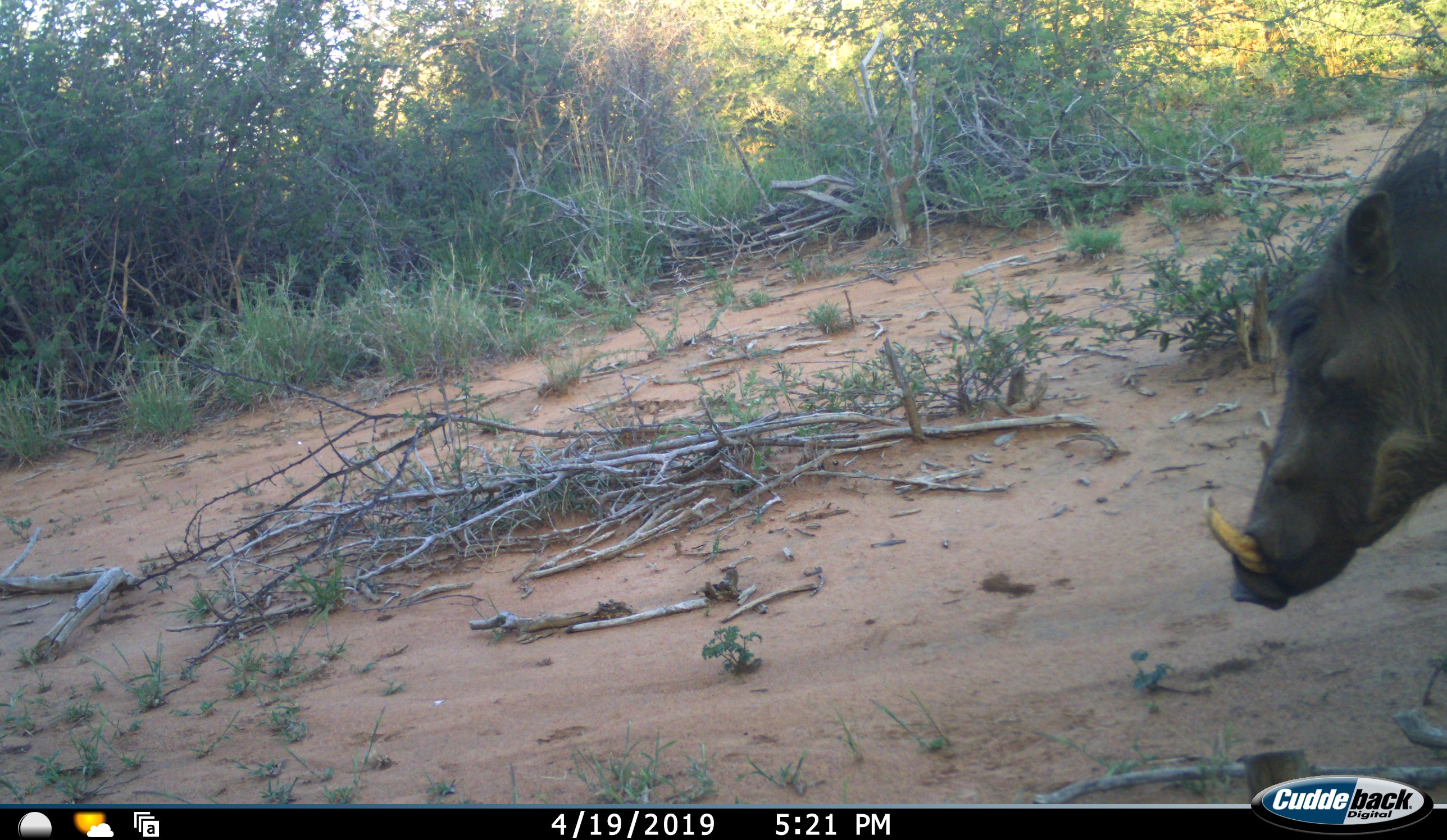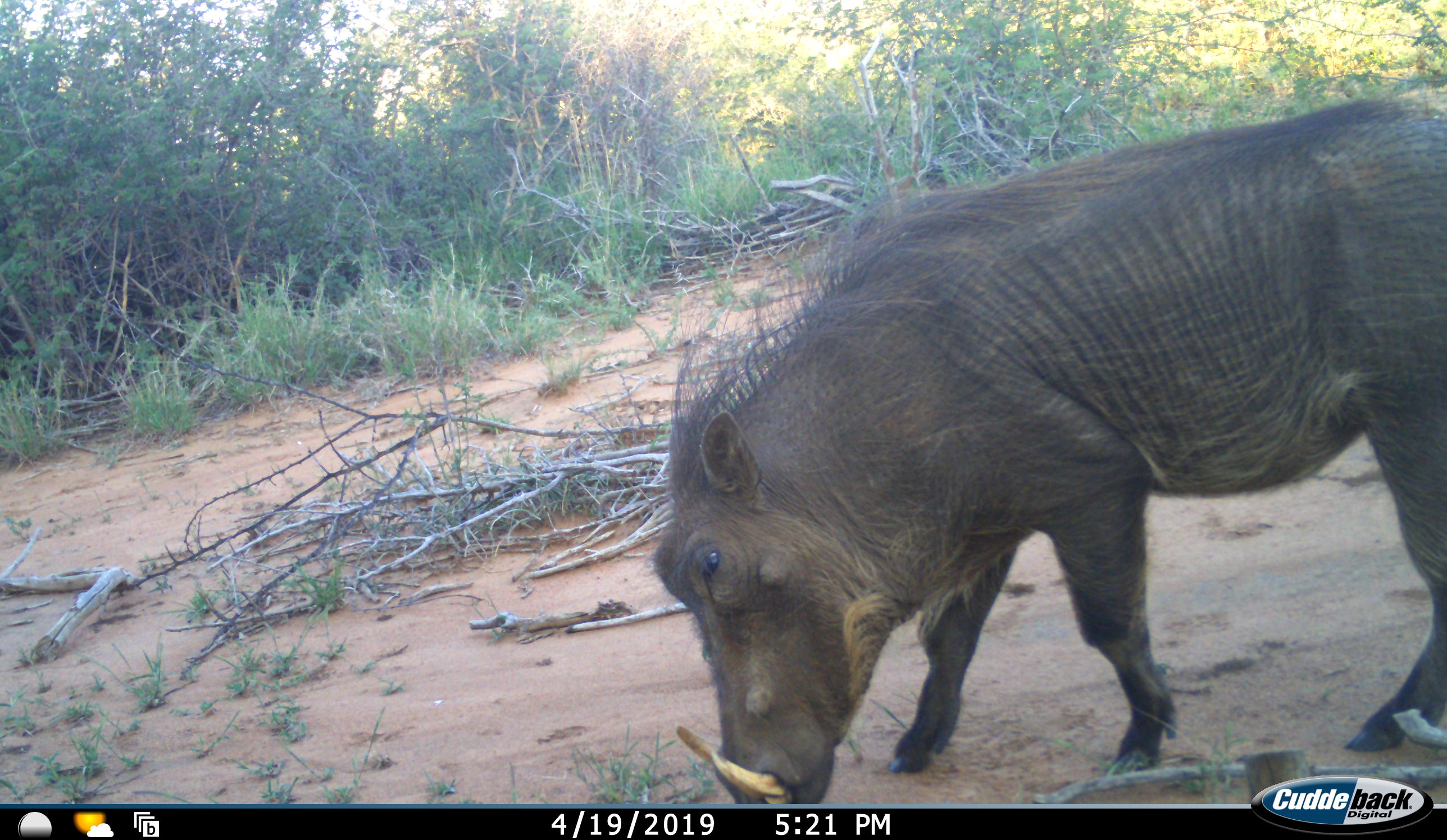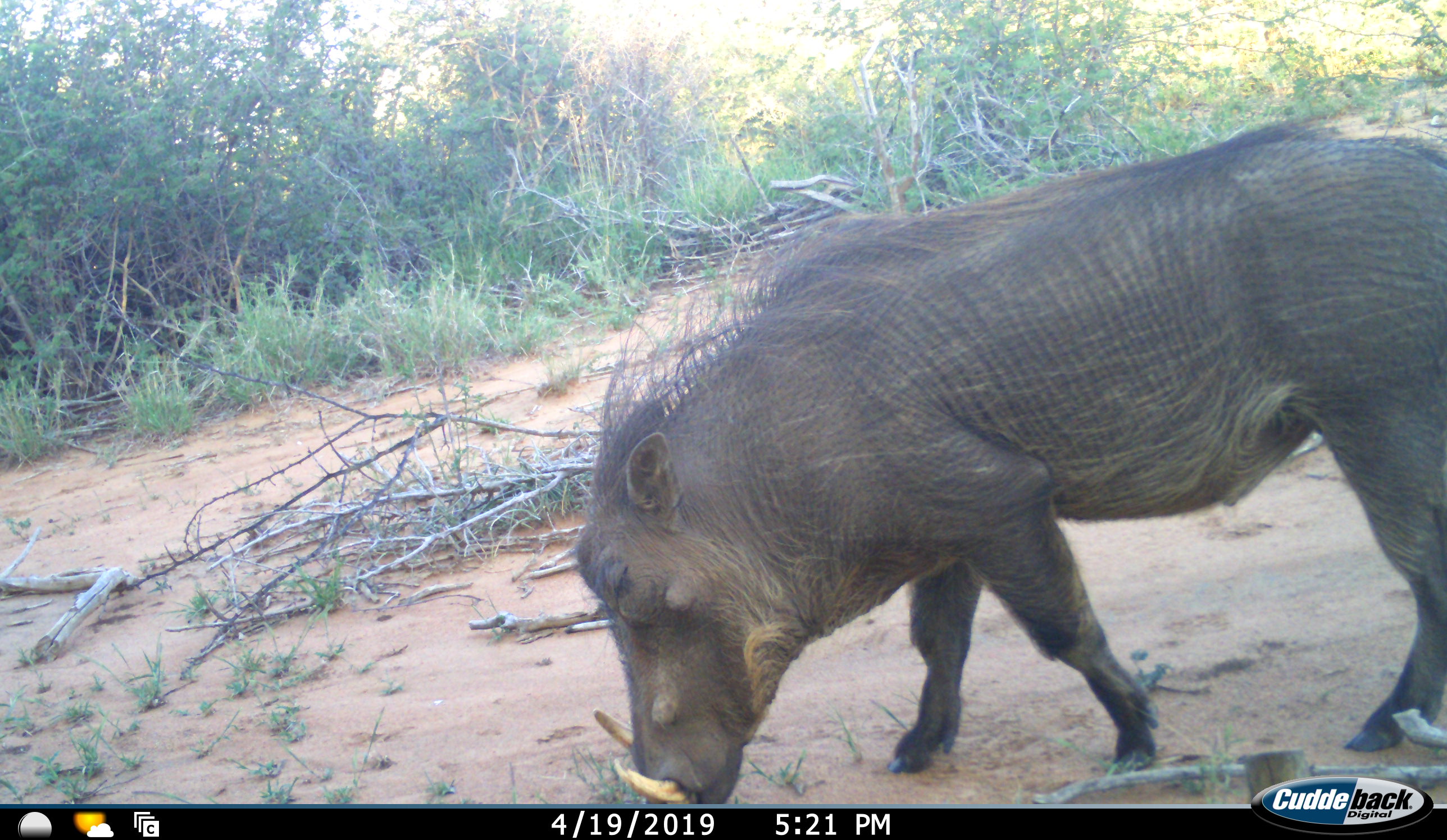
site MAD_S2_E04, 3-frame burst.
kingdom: Animalia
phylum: Chordata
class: Mammalia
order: Artiodactyla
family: Suidae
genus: Phacochoerus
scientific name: Phacochoerus africanus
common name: warthog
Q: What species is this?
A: Warthog (Phacochoerus africanus).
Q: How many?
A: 1.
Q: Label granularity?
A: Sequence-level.